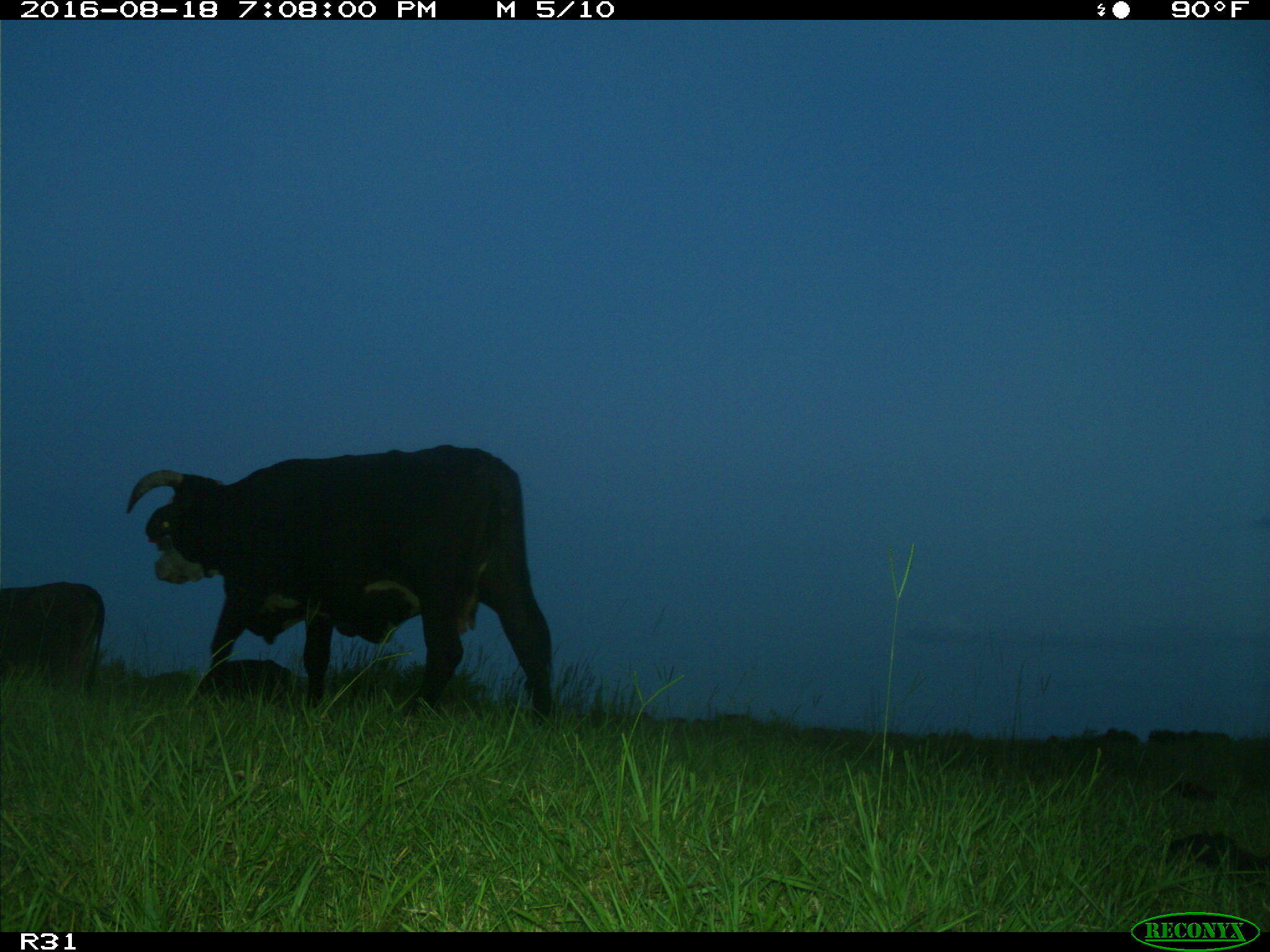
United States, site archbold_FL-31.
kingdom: Animalia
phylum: Chordata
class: Mammalia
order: Artiodactyla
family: Bovidae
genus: Bos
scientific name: Bos taurus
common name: domestic cow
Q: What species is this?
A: Bos taurus (domestic cow).